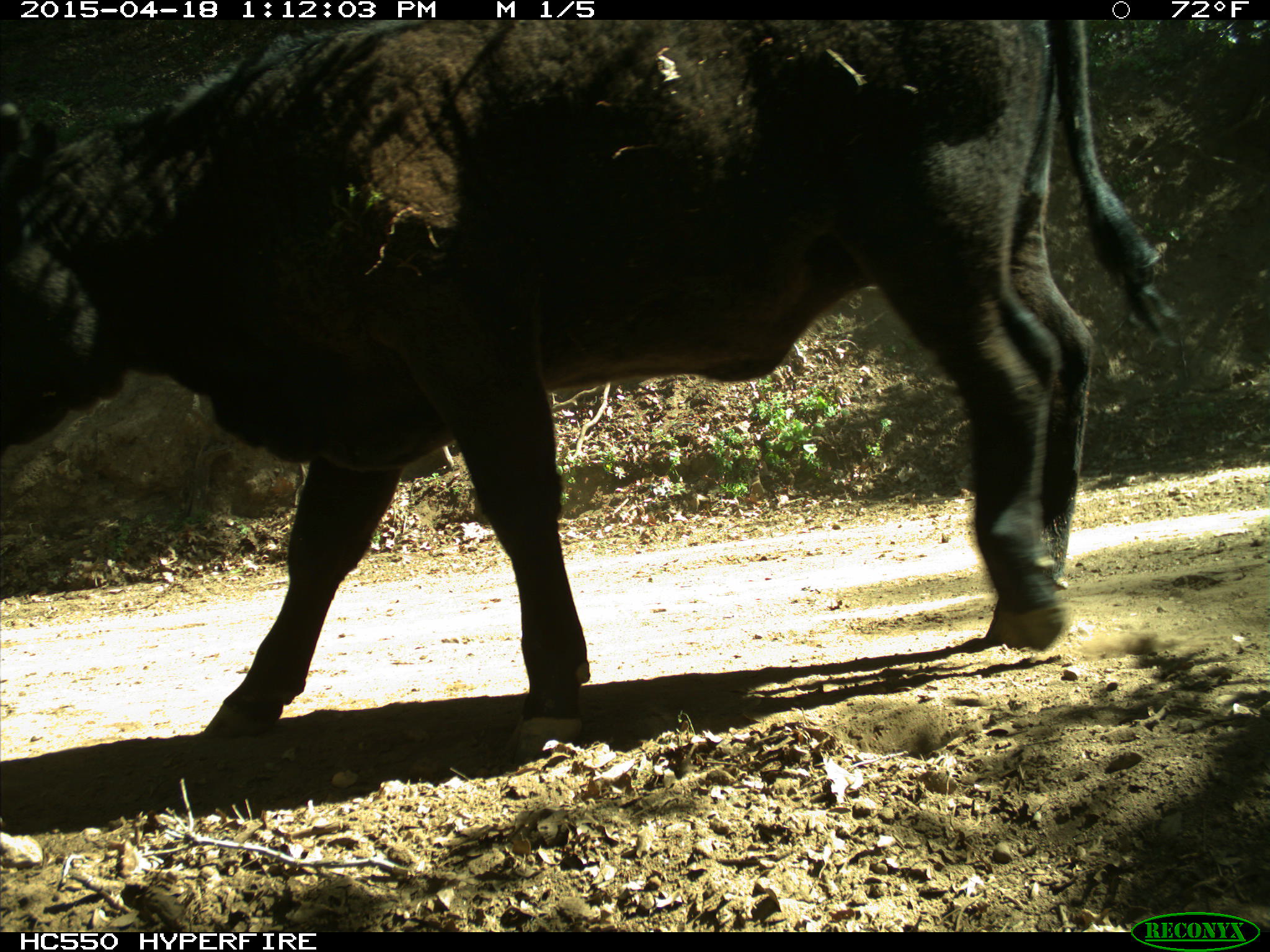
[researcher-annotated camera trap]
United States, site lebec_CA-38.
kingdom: Animalia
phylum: Chordata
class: Mammalia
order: Artiodactyla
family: Bovidae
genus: Bos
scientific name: Bos taurus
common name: domestic cow